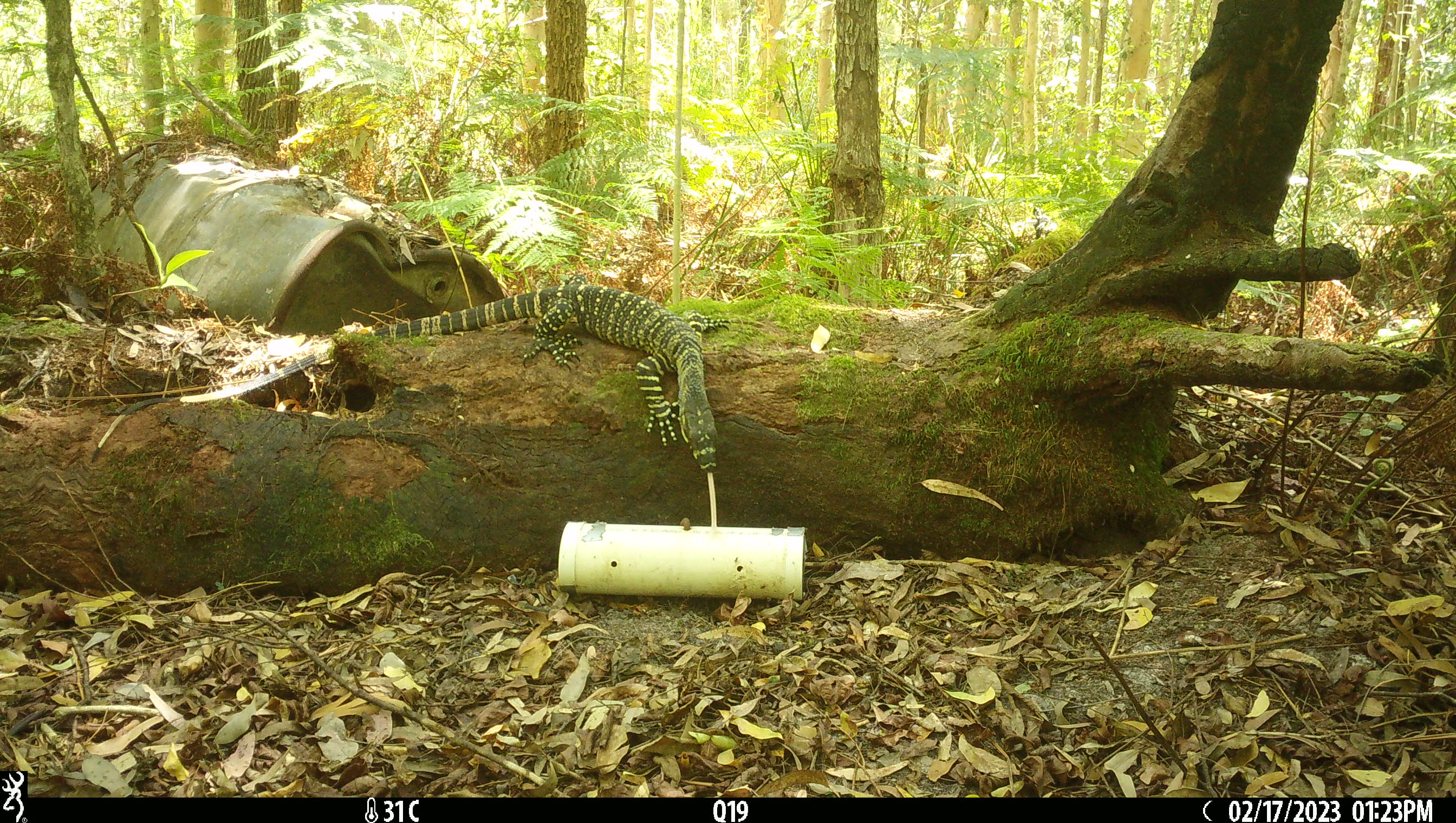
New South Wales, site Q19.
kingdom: Animalia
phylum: Chordata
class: Reptilia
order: Squamata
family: Varanidae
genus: Varanus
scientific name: Varanus varius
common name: lace monitor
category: goanna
Goanna (lace monitor) (Varanus varius).